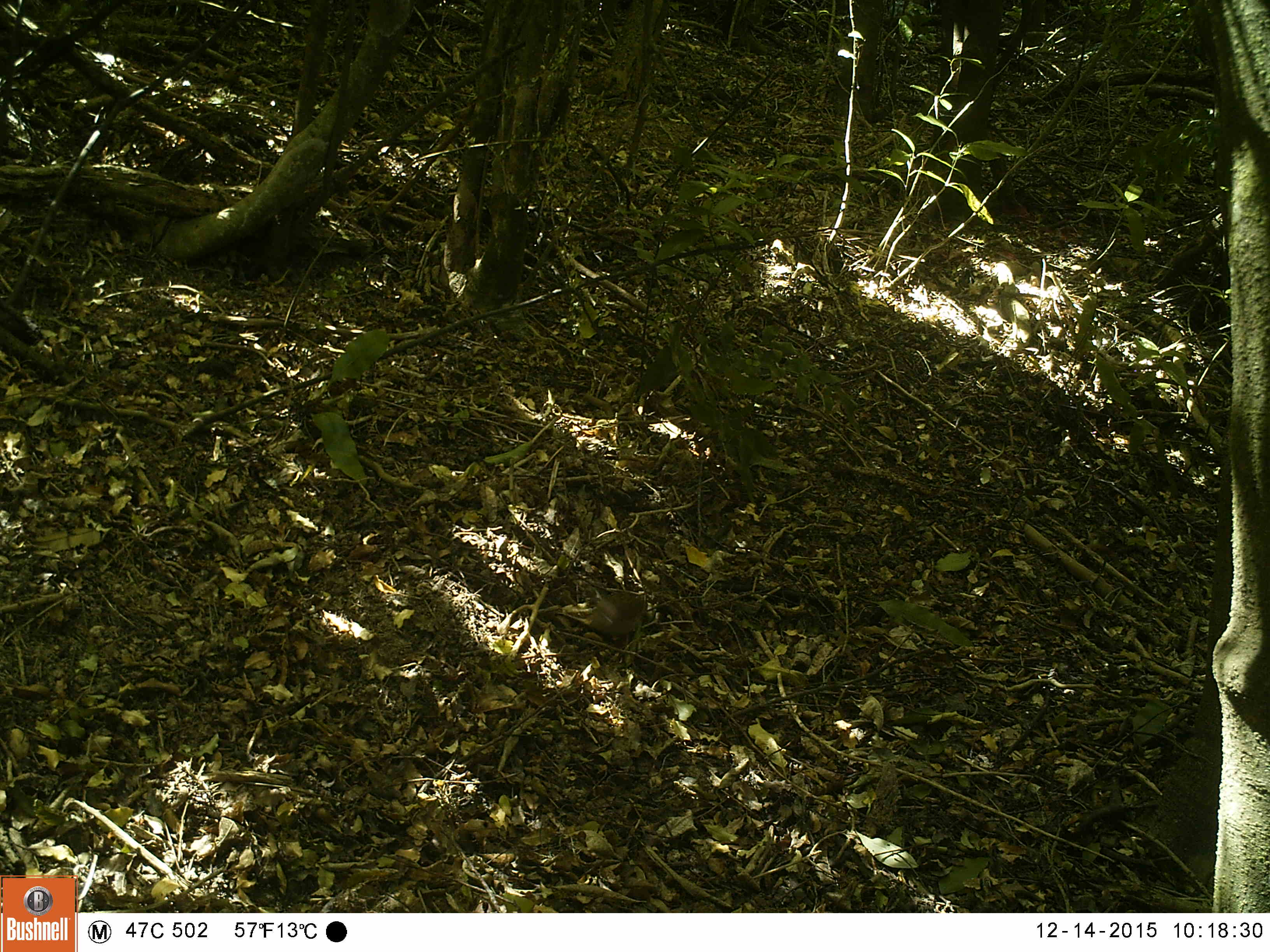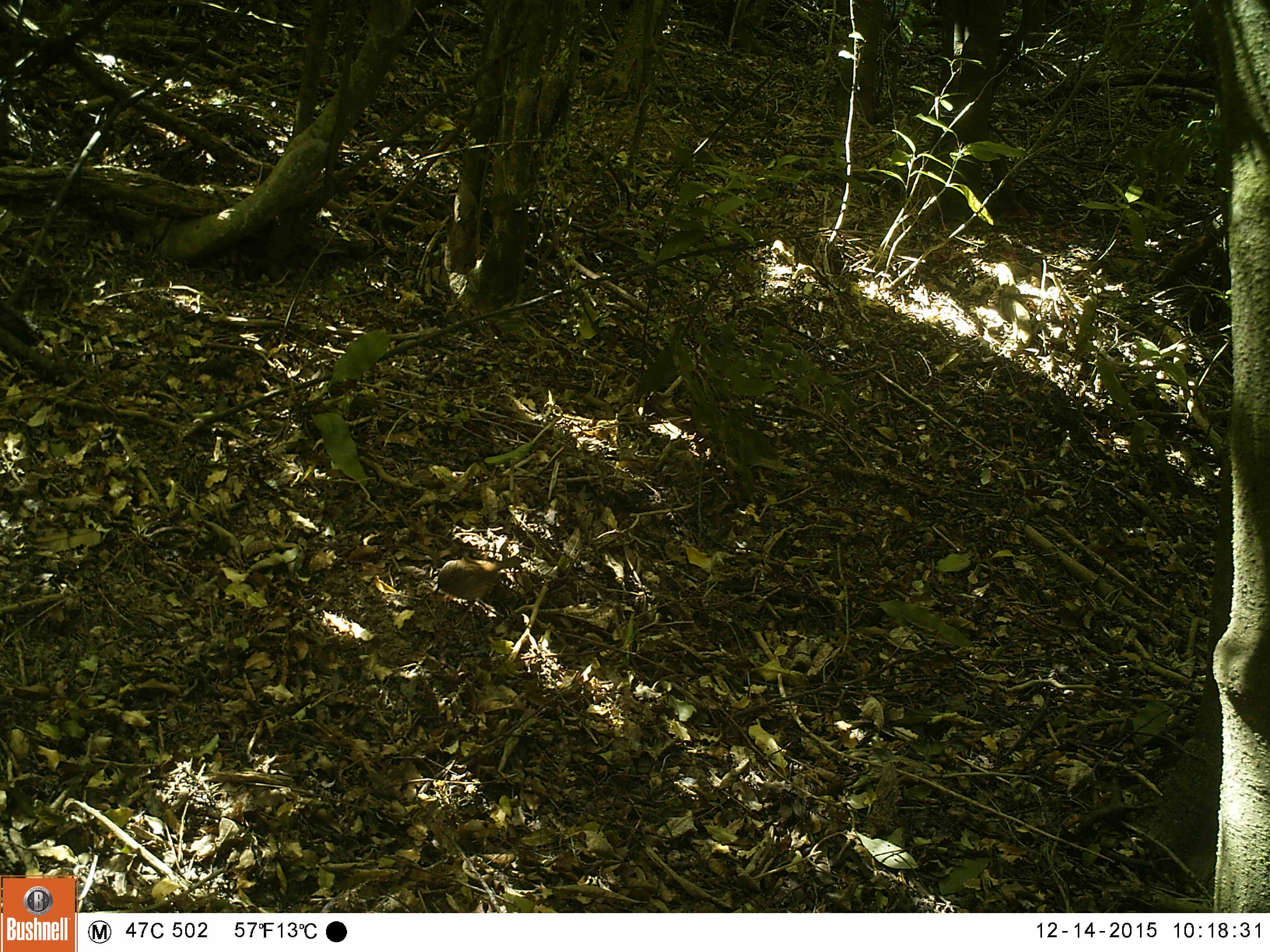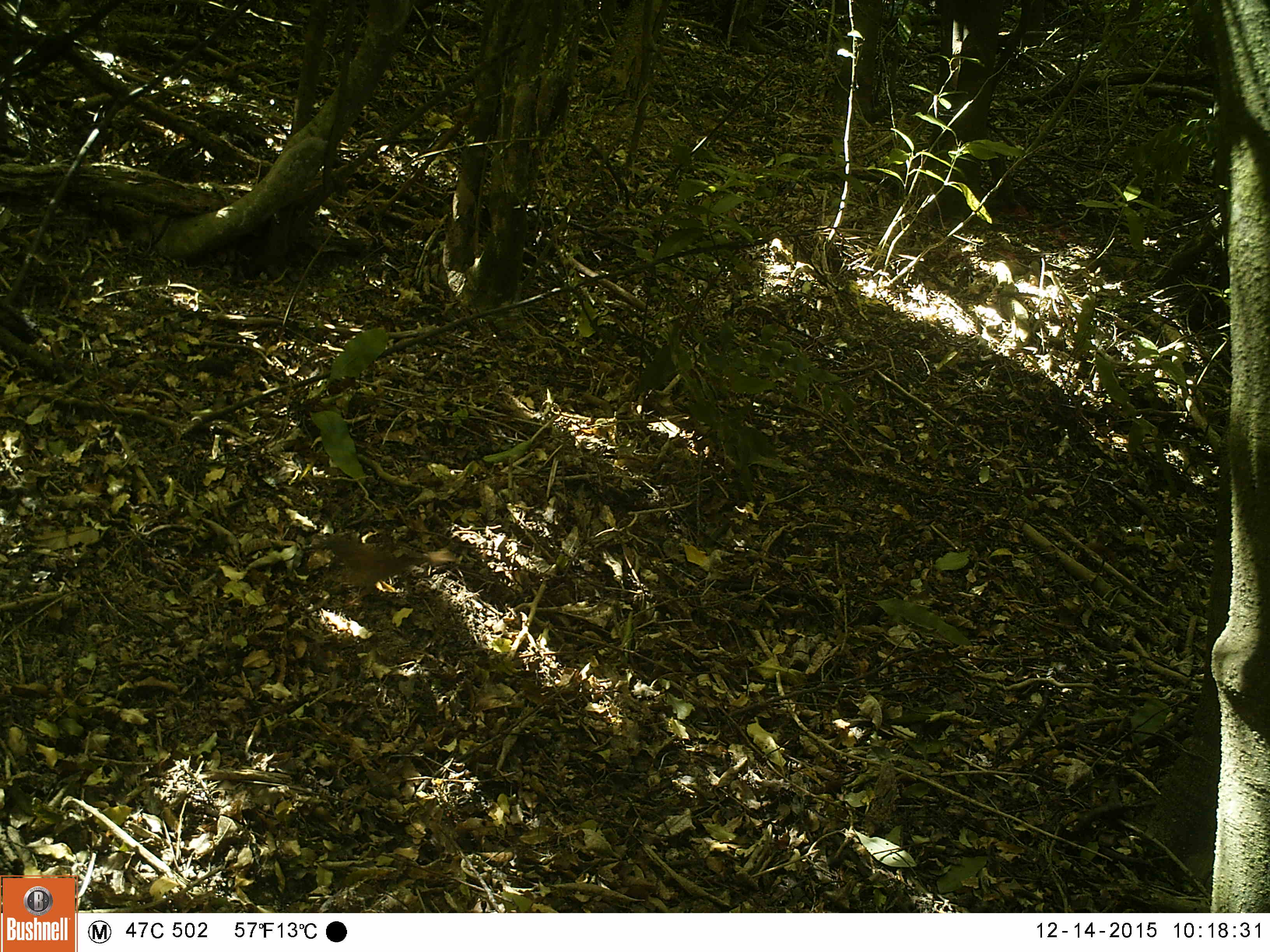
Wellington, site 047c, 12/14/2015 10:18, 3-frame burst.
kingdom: Animalia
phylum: Chordata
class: Aves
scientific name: Aves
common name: bird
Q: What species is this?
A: Bird (Aves).